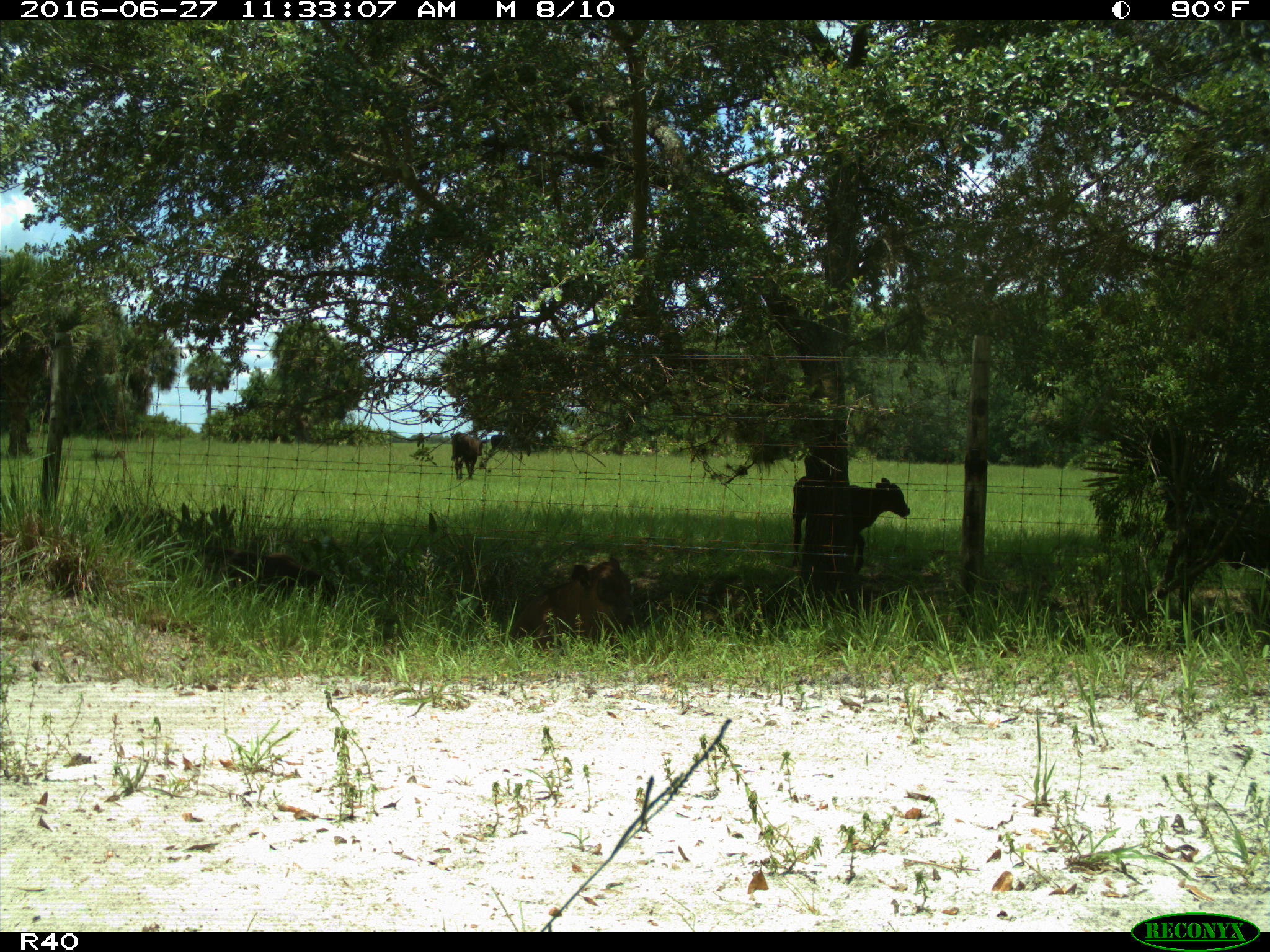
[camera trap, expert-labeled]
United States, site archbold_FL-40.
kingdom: Animalia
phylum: Chordata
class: Mammalia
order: Artiodactyla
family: Bovidae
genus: Bos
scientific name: Bos taurus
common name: domestic cow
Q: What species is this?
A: Bos taurus (domestic cow).